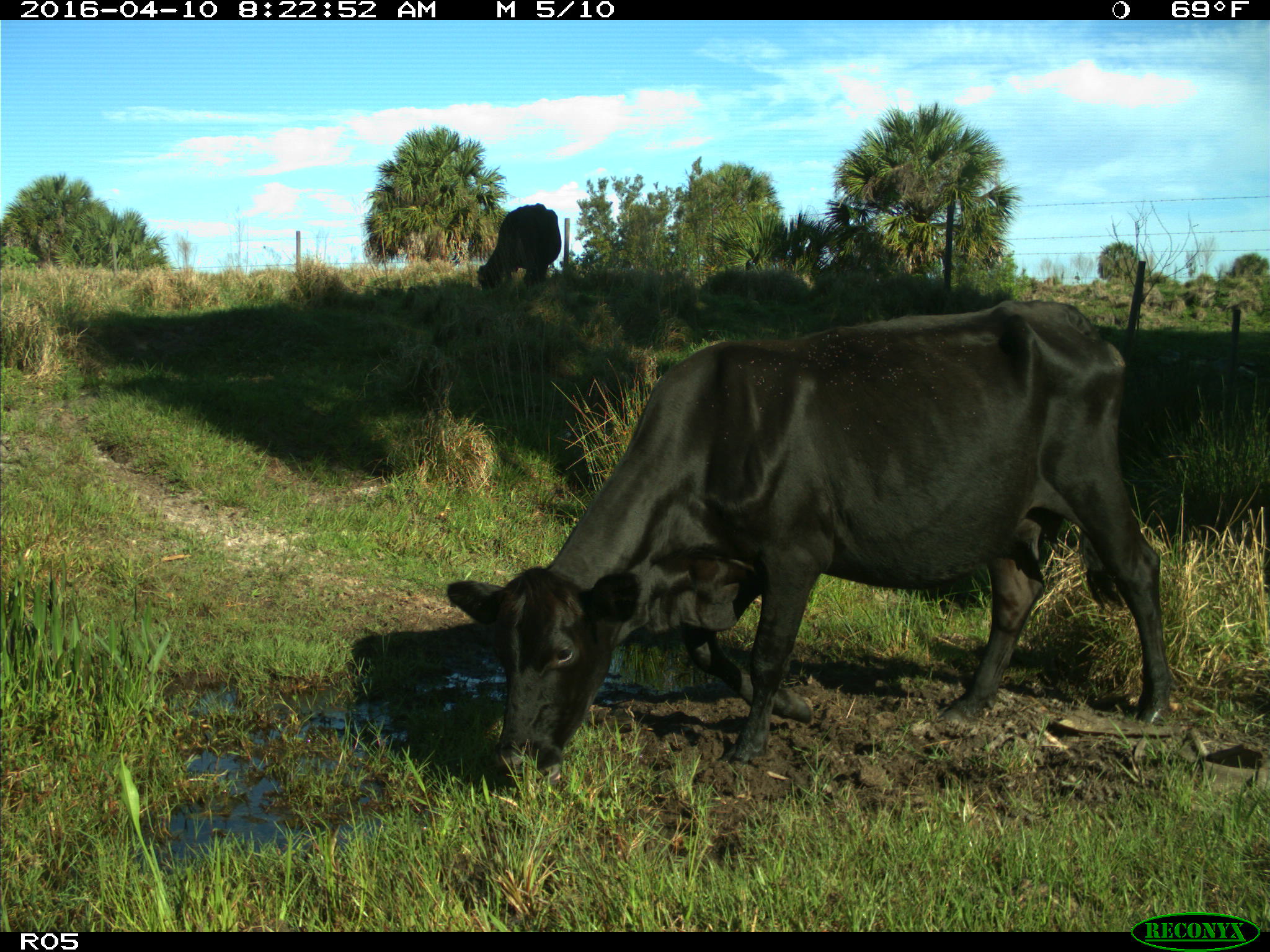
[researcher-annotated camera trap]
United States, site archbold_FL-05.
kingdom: Animalia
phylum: Chordata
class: Mammalia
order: Artiodactyla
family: Bovidae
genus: Bos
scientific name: Bos taurus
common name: domestic cow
Bos taurus (domestic cow).